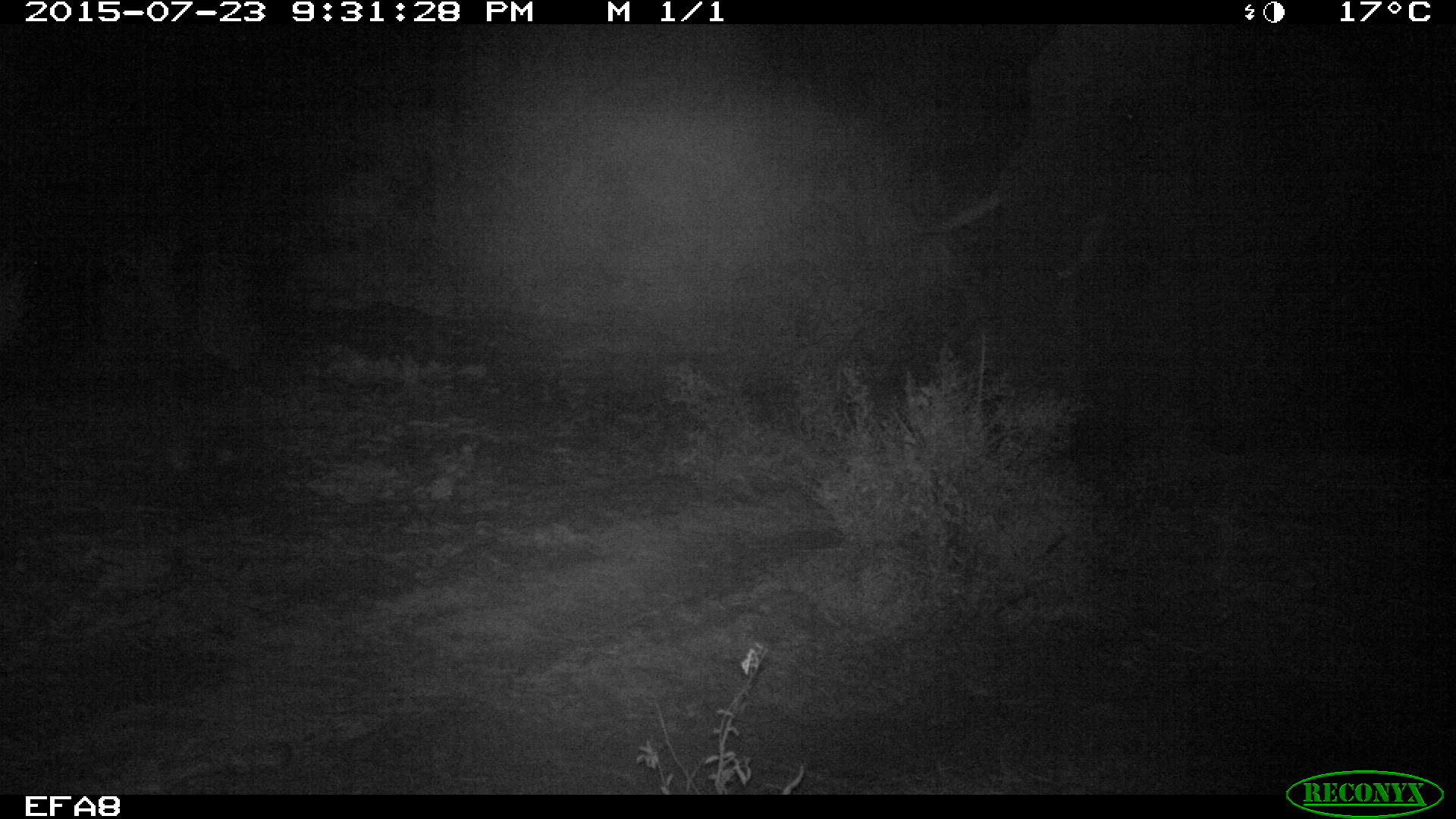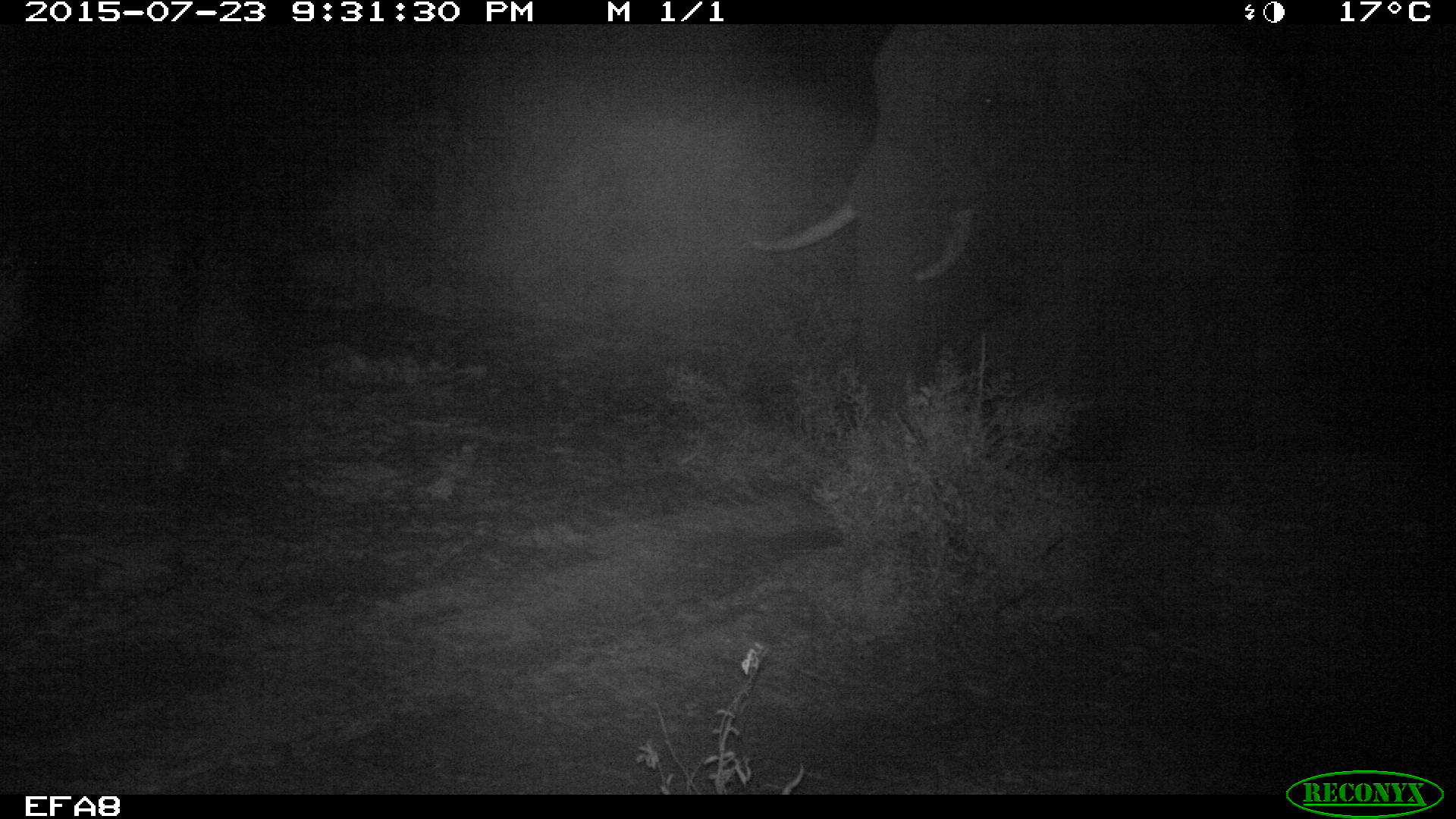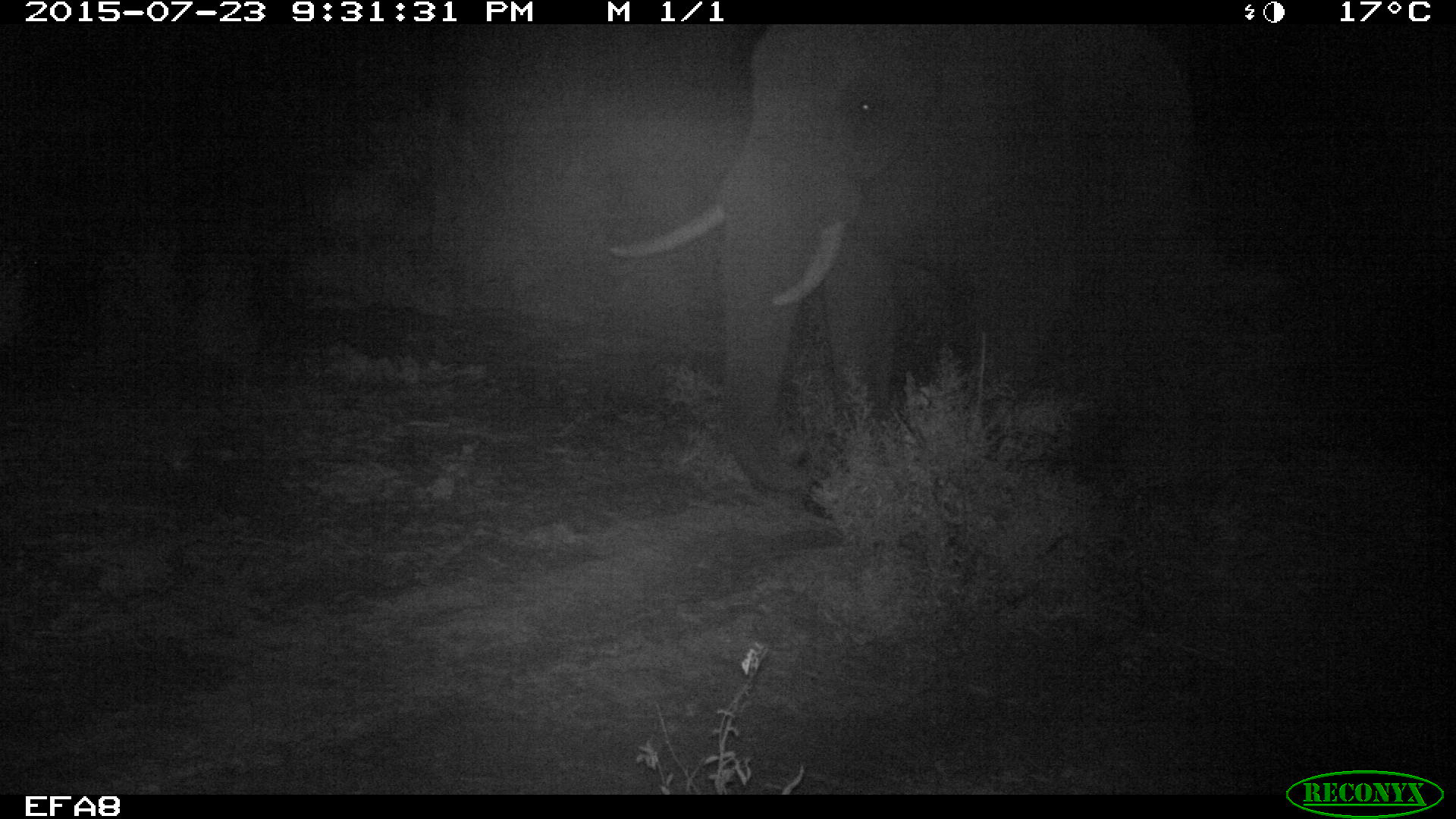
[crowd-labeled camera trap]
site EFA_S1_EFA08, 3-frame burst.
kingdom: Animalia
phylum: Chordata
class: Mammalia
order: Proboscidea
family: Elephantidae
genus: Loxodonta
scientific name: Loxodonta africana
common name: african bush elephant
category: elephant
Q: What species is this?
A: Elephant (african bush elephant) (Loxodonta africana).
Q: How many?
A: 1.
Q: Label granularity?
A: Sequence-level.